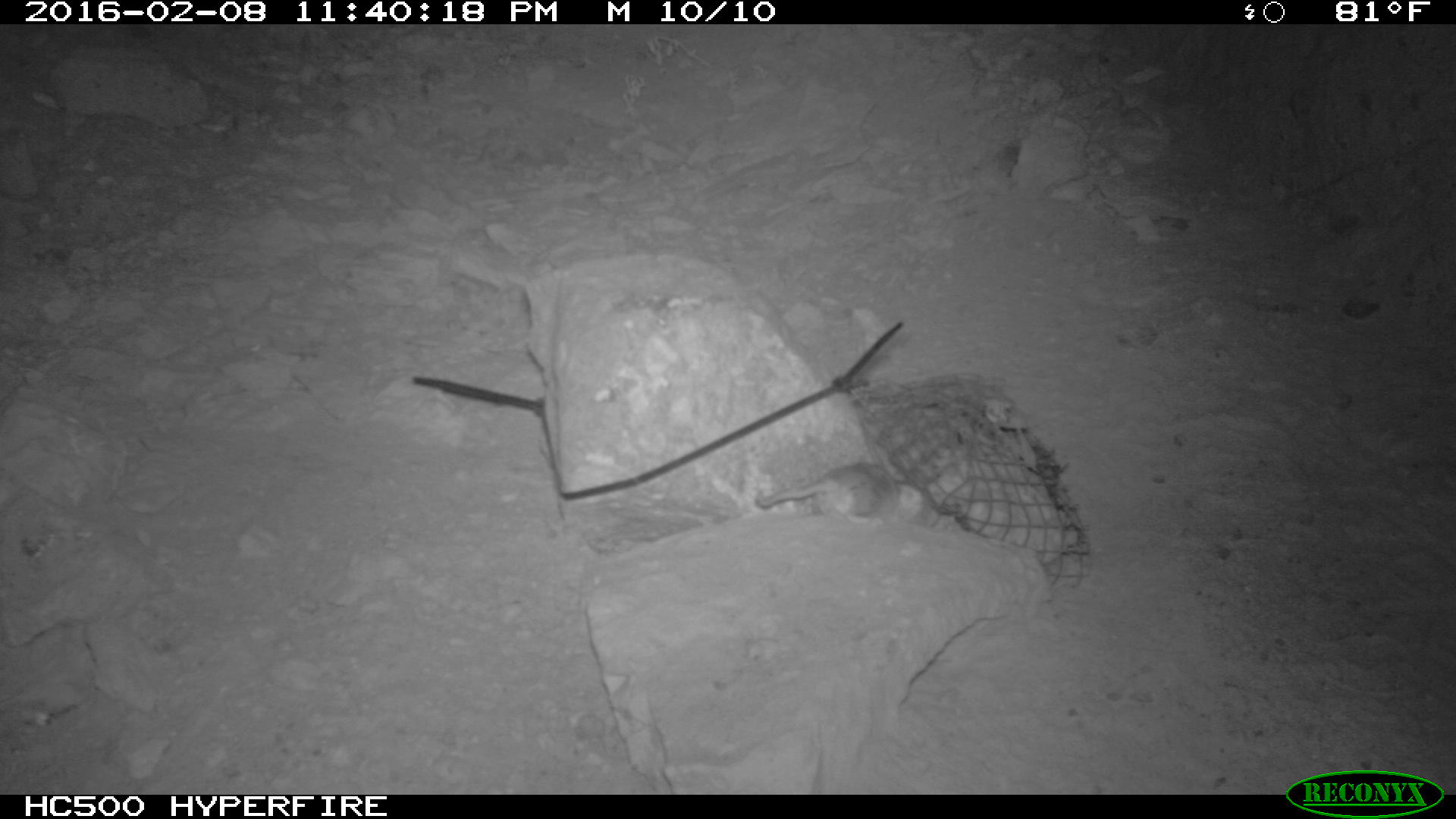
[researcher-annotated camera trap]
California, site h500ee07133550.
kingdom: Animalia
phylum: Chordata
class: Mammalia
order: Rodentia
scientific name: Rodentia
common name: rodent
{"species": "rodent (Rodentia)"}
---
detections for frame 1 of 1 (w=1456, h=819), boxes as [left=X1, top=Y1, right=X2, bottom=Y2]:
rodent: [left=753, top=459, right=928, bottom=526]